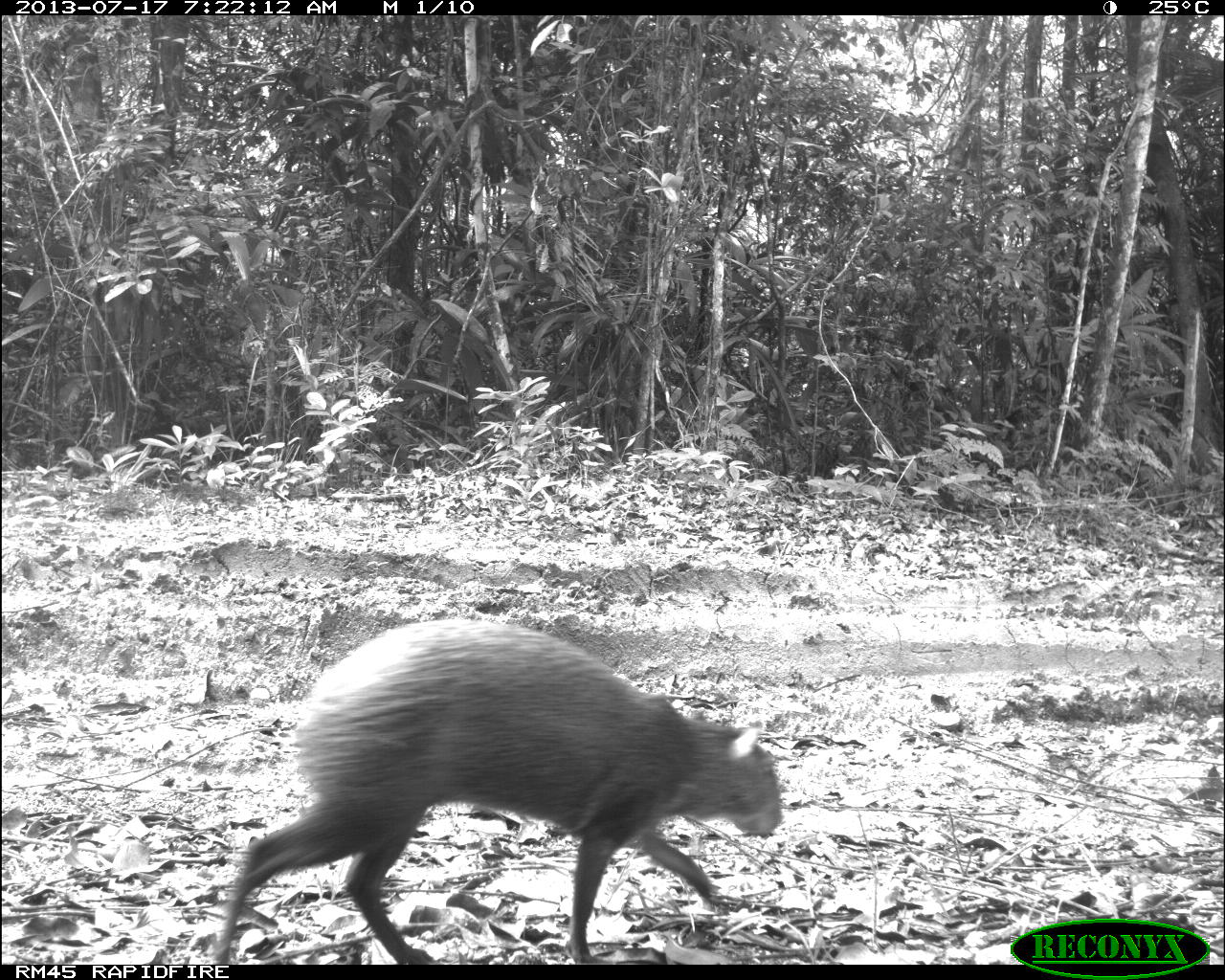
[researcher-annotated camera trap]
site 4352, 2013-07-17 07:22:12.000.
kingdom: Animalia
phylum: Chordata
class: Mammalia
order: Rodentia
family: Dasyproctidae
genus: Dasyprocta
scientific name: Dasyprocta punctata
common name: central american agouti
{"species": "Dasyprocta punctata (central american agouti)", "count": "1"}